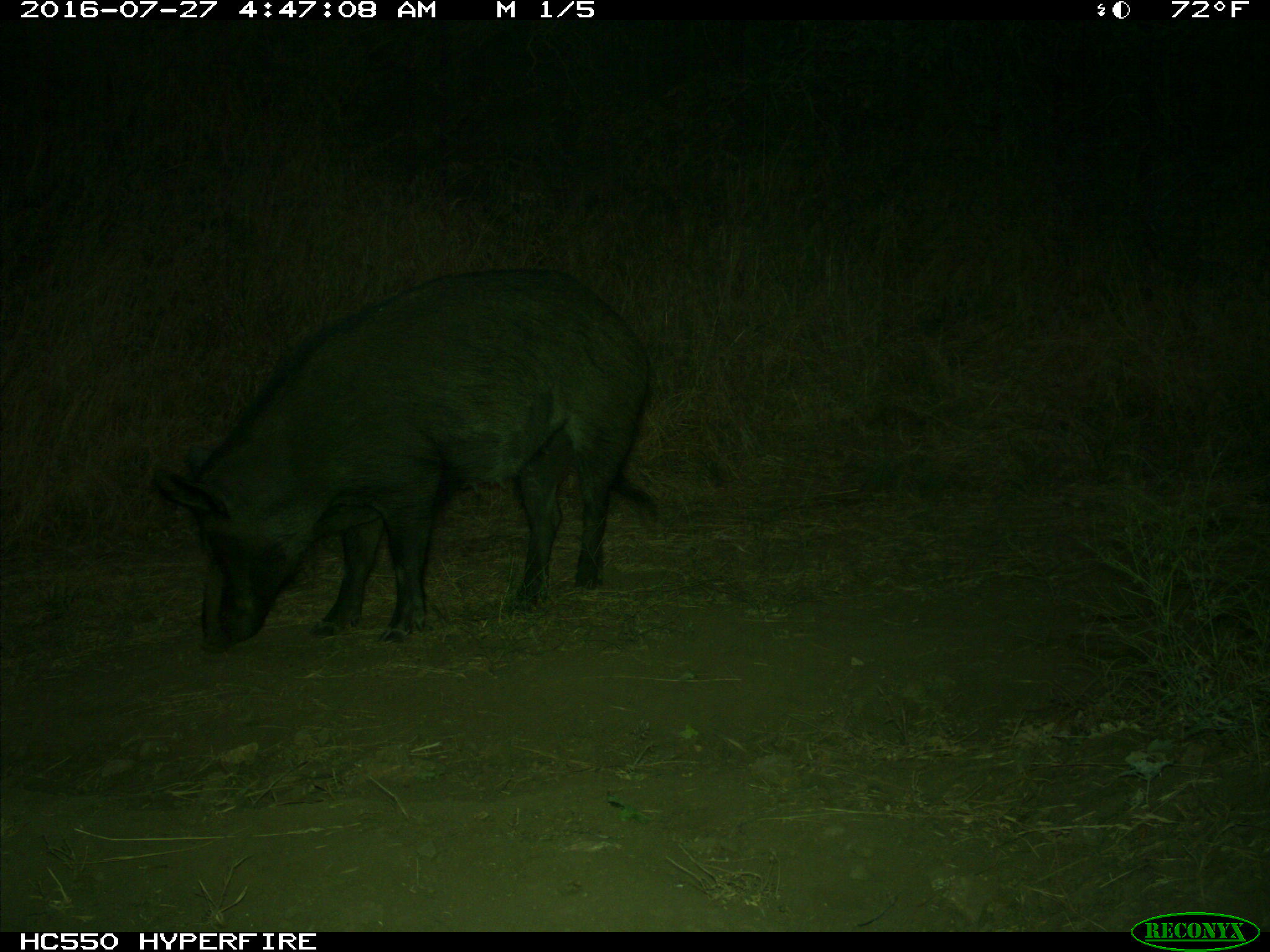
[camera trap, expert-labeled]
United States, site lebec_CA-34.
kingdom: Animalia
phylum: Chordata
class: Mammalia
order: Artiodactyla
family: Suidae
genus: Sus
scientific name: Sus scrofa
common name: wild boar